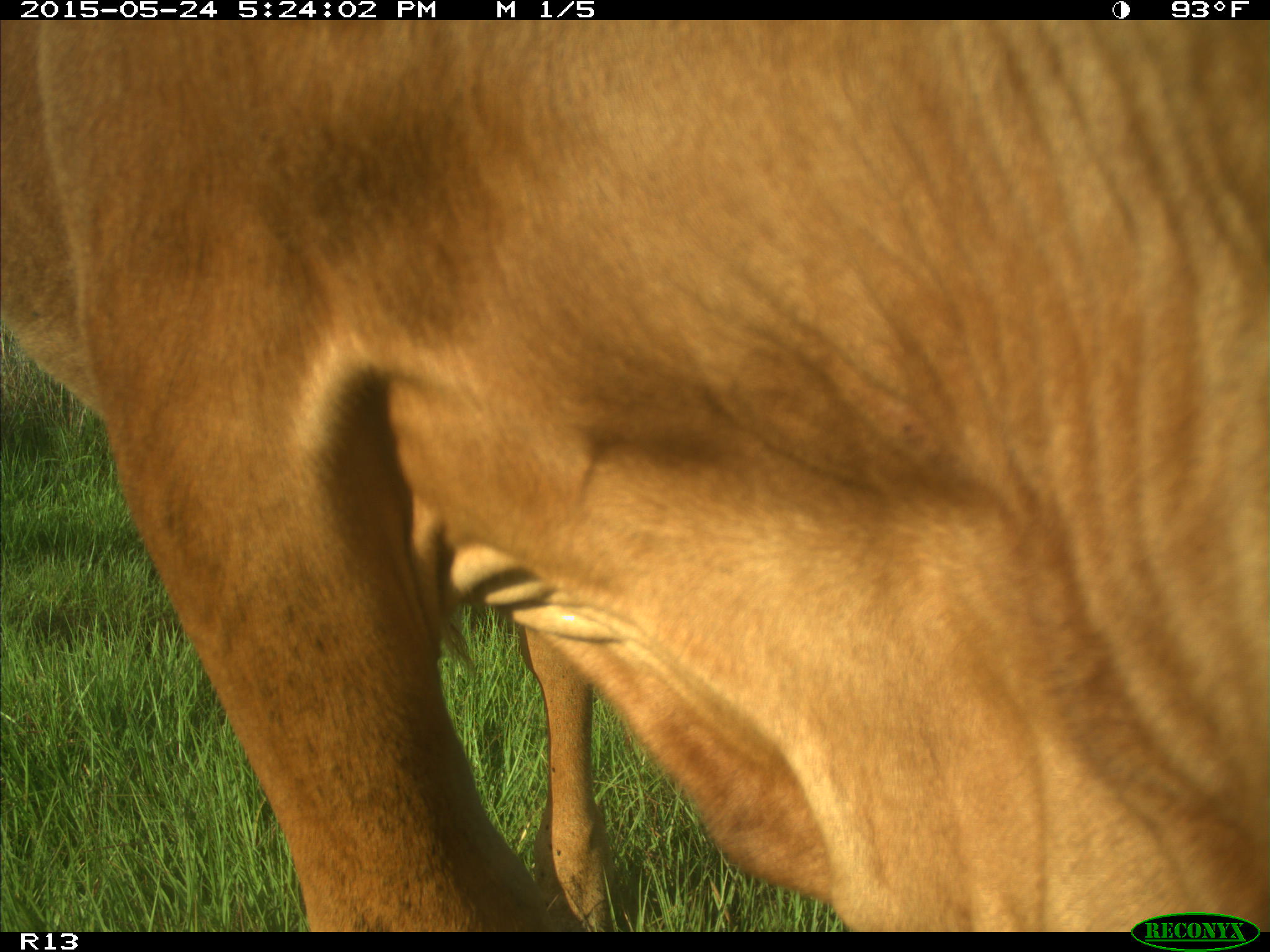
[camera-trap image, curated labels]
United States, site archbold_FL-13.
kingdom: Animalia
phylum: Chordata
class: Mammalia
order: Artiodactyla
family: Bovidae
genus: Bos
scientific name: Bos taurus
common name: domestic cow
Bos taurus (domestic cow).